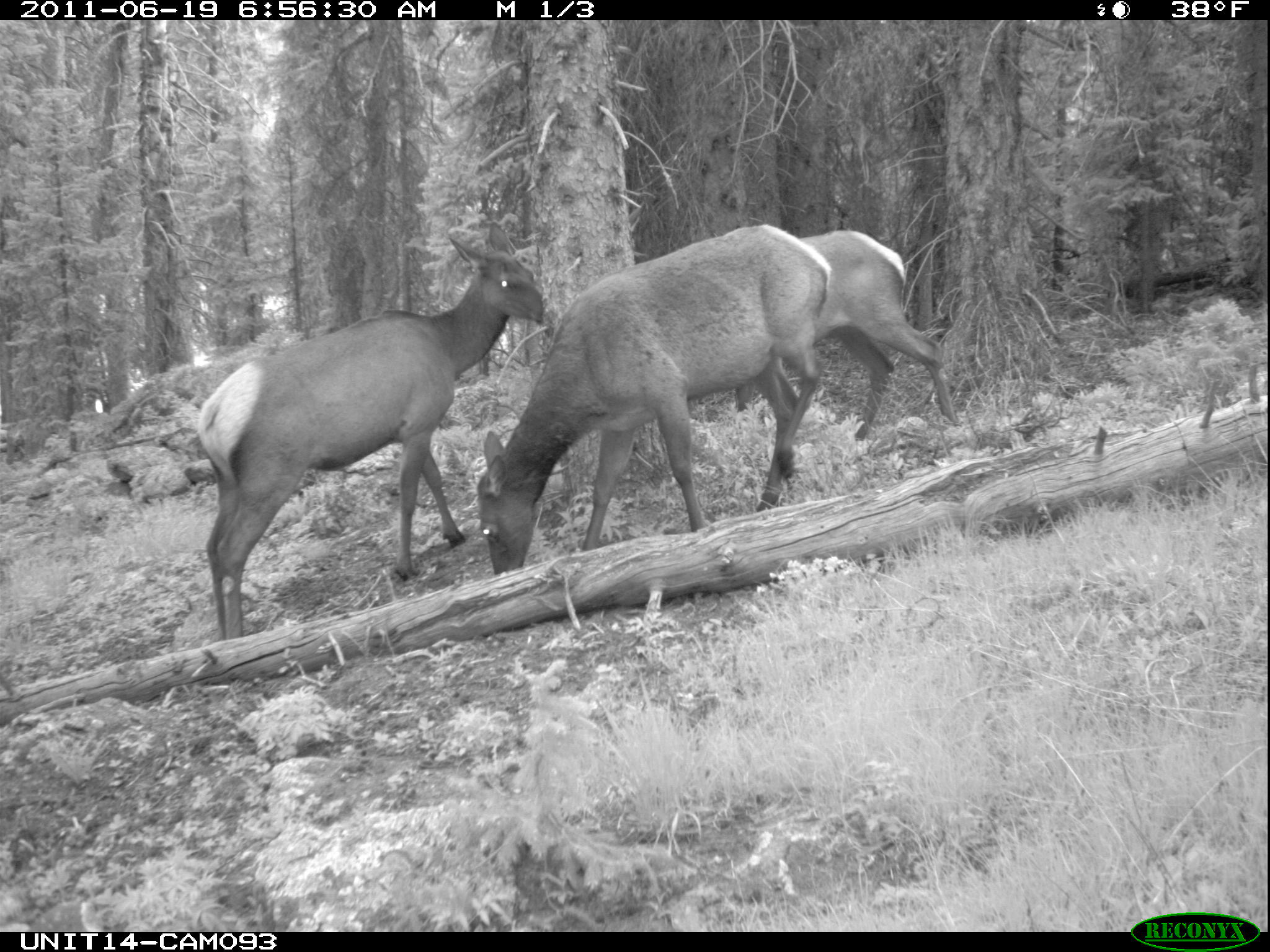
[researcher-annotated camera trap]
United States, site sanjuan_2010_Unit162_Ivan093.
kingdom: Animalia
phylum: Chordata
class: Mammalia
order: Artiodactyla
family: Cervidae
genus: Cervus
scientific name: Cervus elaphus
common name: red deer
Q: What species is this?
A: Cervus elaphus (red deer).